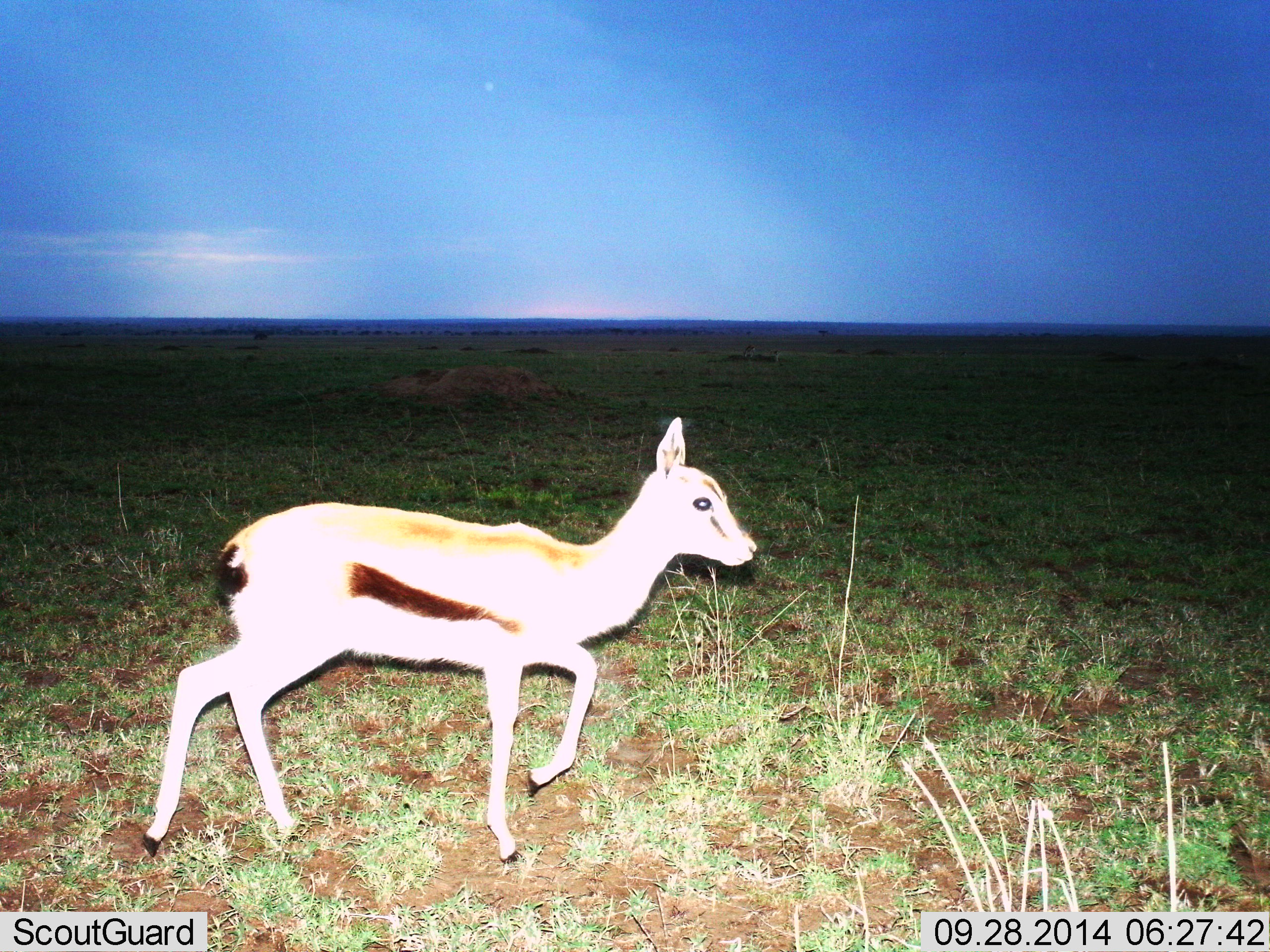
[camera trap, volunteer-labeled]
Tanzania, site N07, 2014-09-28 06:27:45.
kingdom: Animalia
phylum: Chordata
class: Mammalia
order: Artiodactyla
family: Bovidae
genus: Eudorcas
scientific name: Eudorcas thomsonii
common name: thomson's gazelle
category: gazellethomsons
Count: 1.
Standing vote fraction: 20%.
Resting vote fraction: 0%.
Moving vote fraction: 80%.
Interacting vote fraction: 0%.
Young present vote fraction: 10%.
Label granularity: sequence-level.